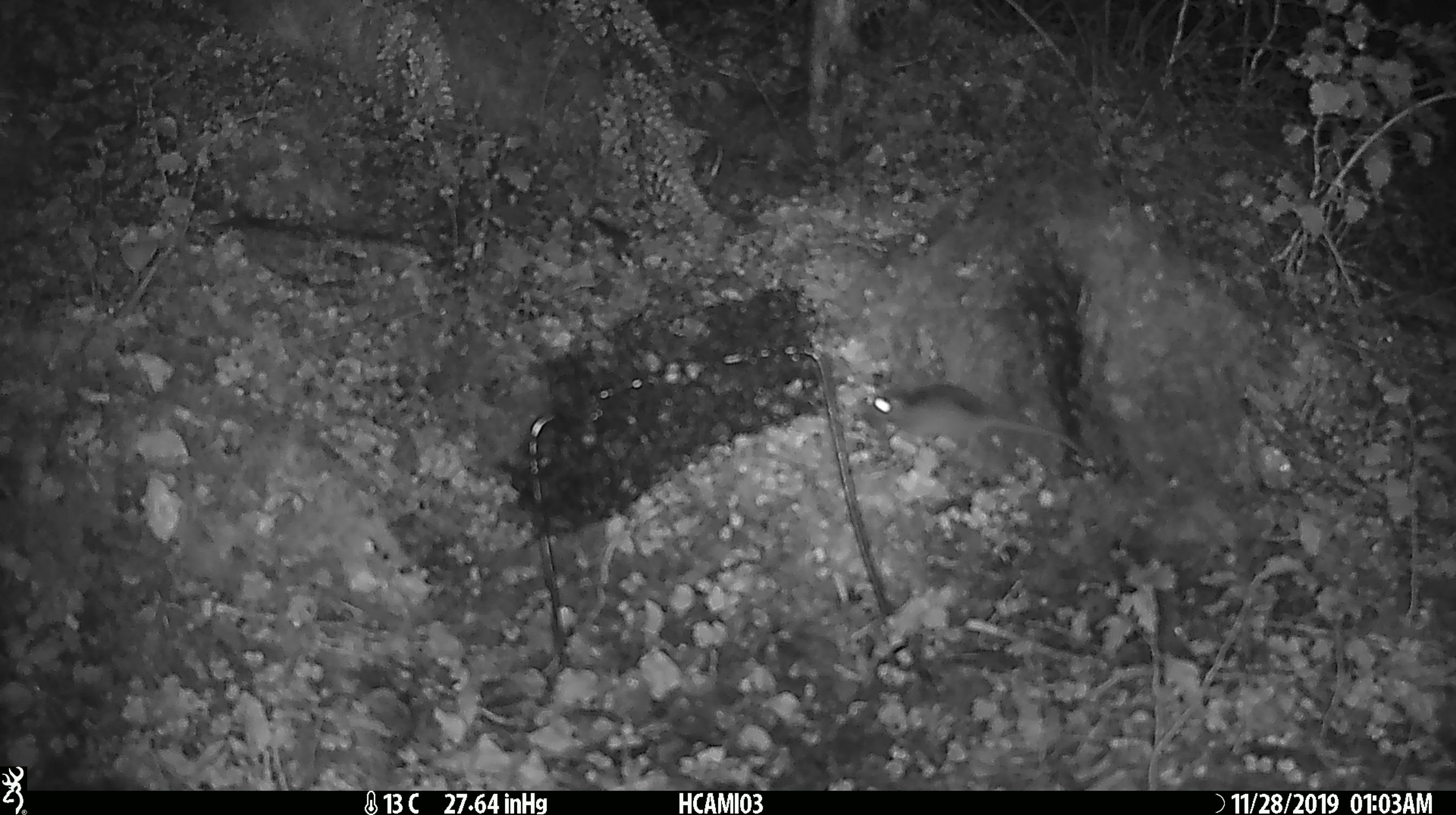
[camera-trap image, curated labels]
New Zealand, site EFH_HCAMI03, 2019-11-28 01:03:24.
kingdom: Animalia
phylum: Chordata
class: Mammalia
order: Rodentia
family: Muridae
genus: Mus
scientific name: Mus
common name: mouse